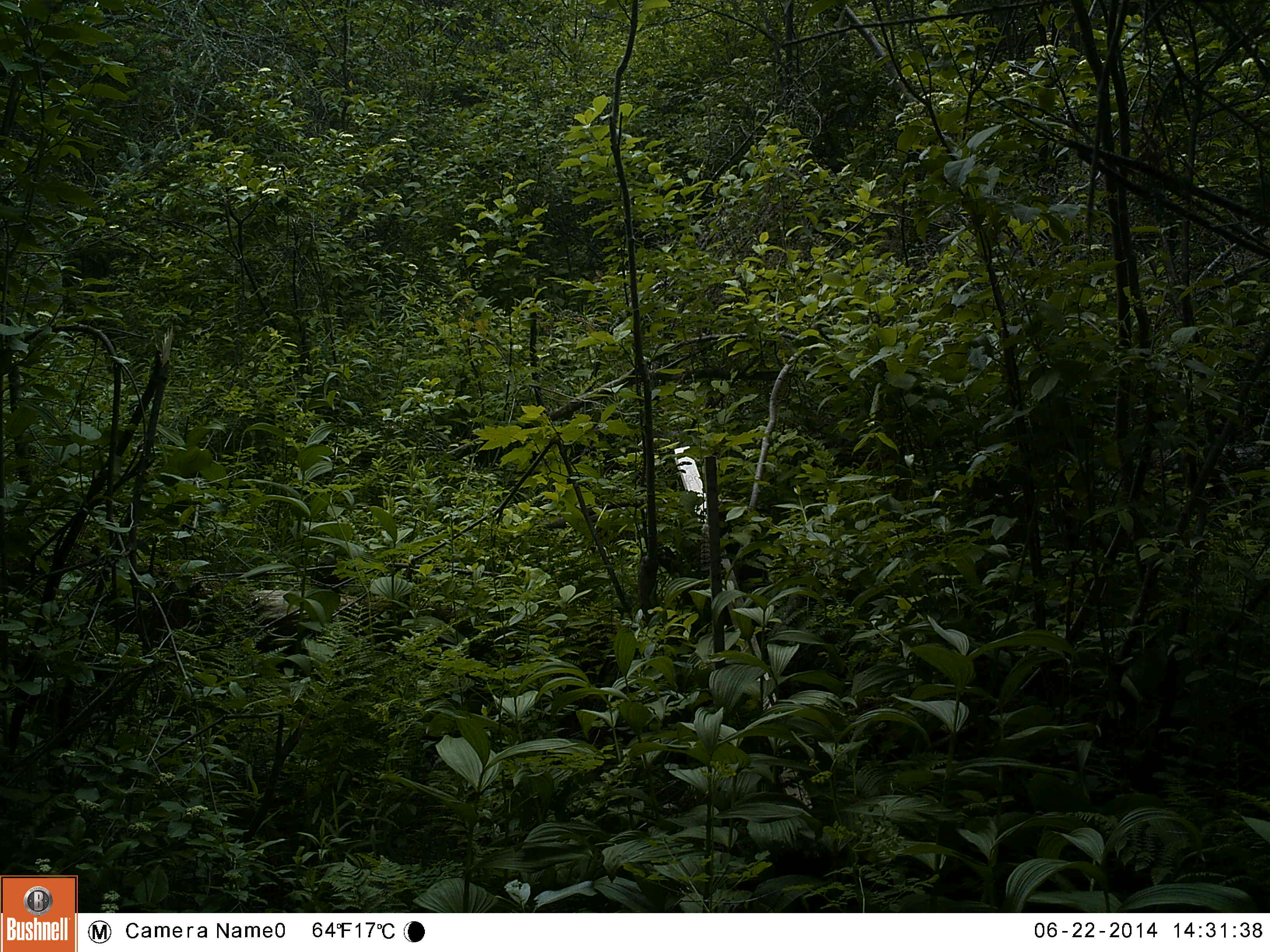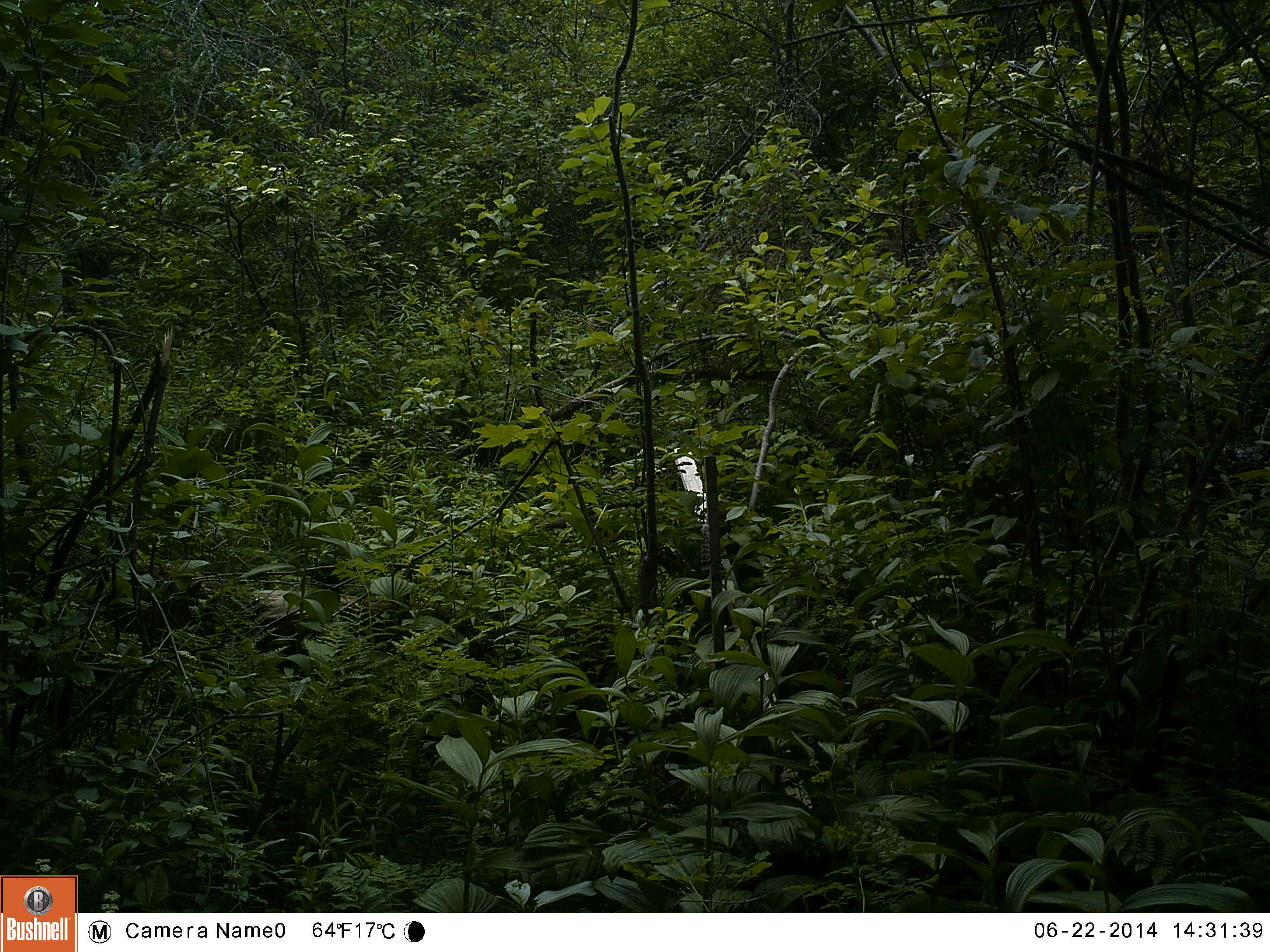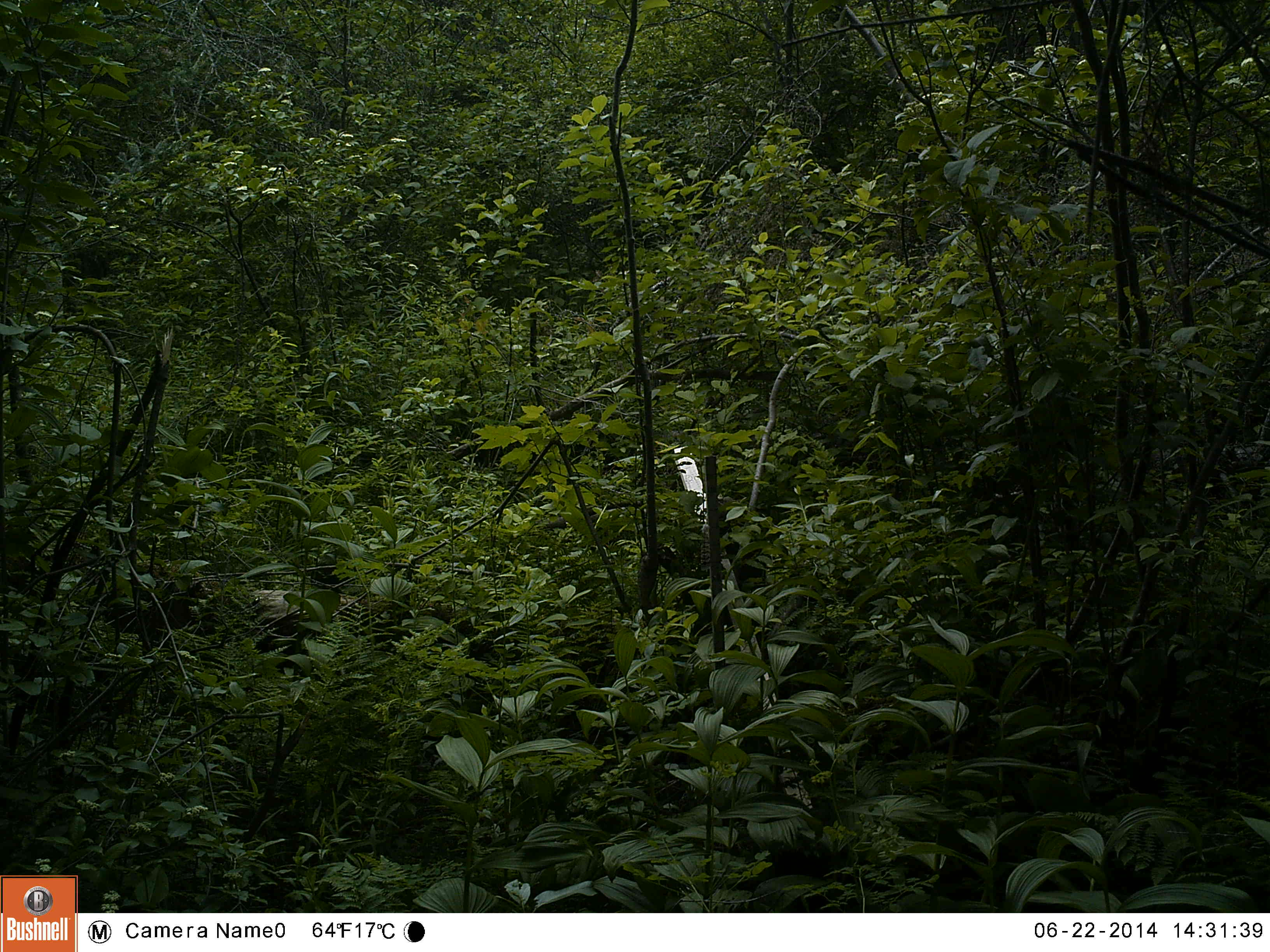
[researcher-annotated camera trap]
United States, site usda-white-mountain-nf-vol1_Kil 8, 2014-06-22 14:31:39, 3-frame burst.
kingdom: Animalia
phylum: Chordata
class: Mammalia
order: Carnivora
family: Ursidae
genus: Ursus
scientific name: Ursus americanus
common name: black bear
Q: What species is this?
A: Black bear (Ursus americanus).